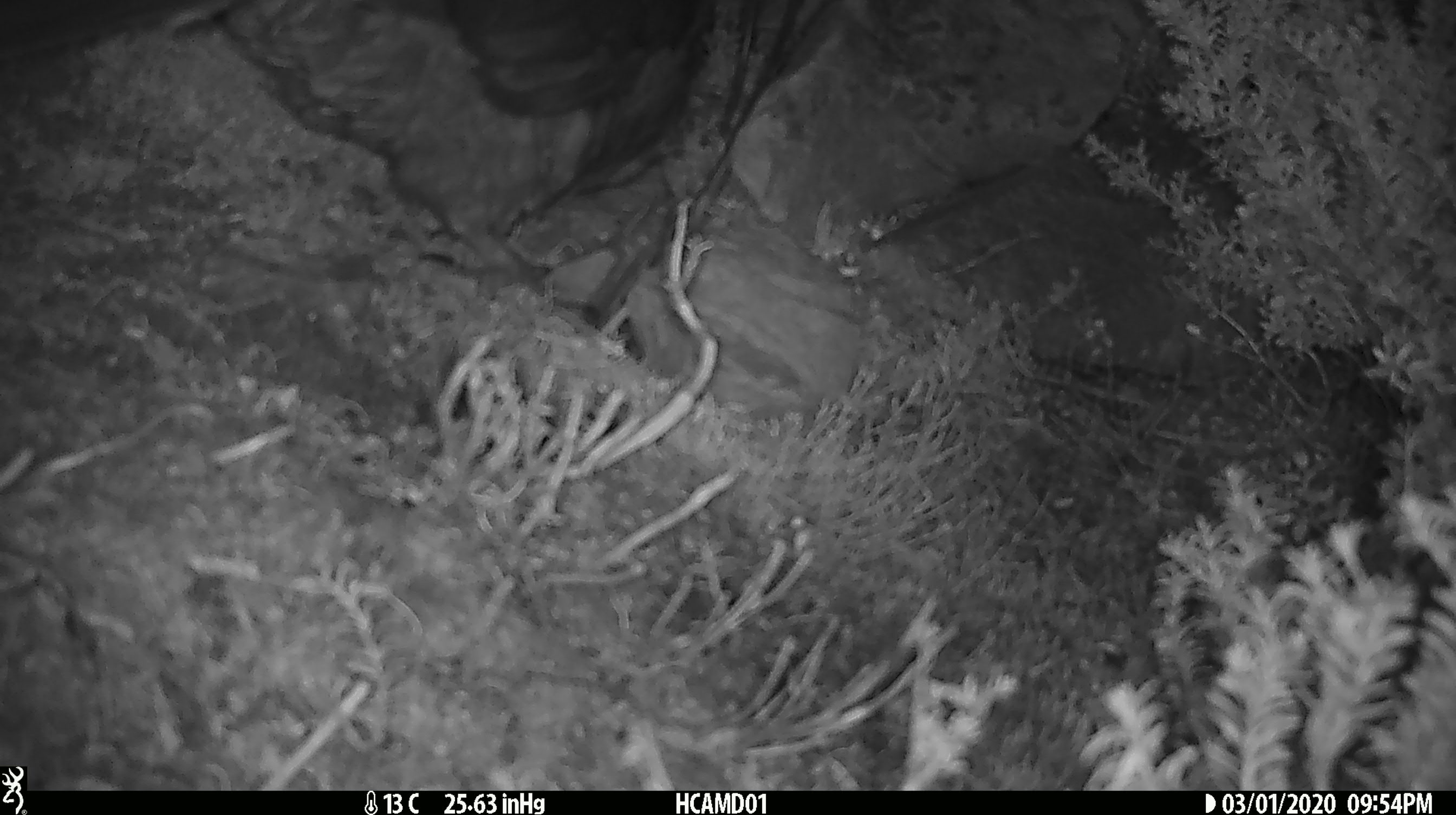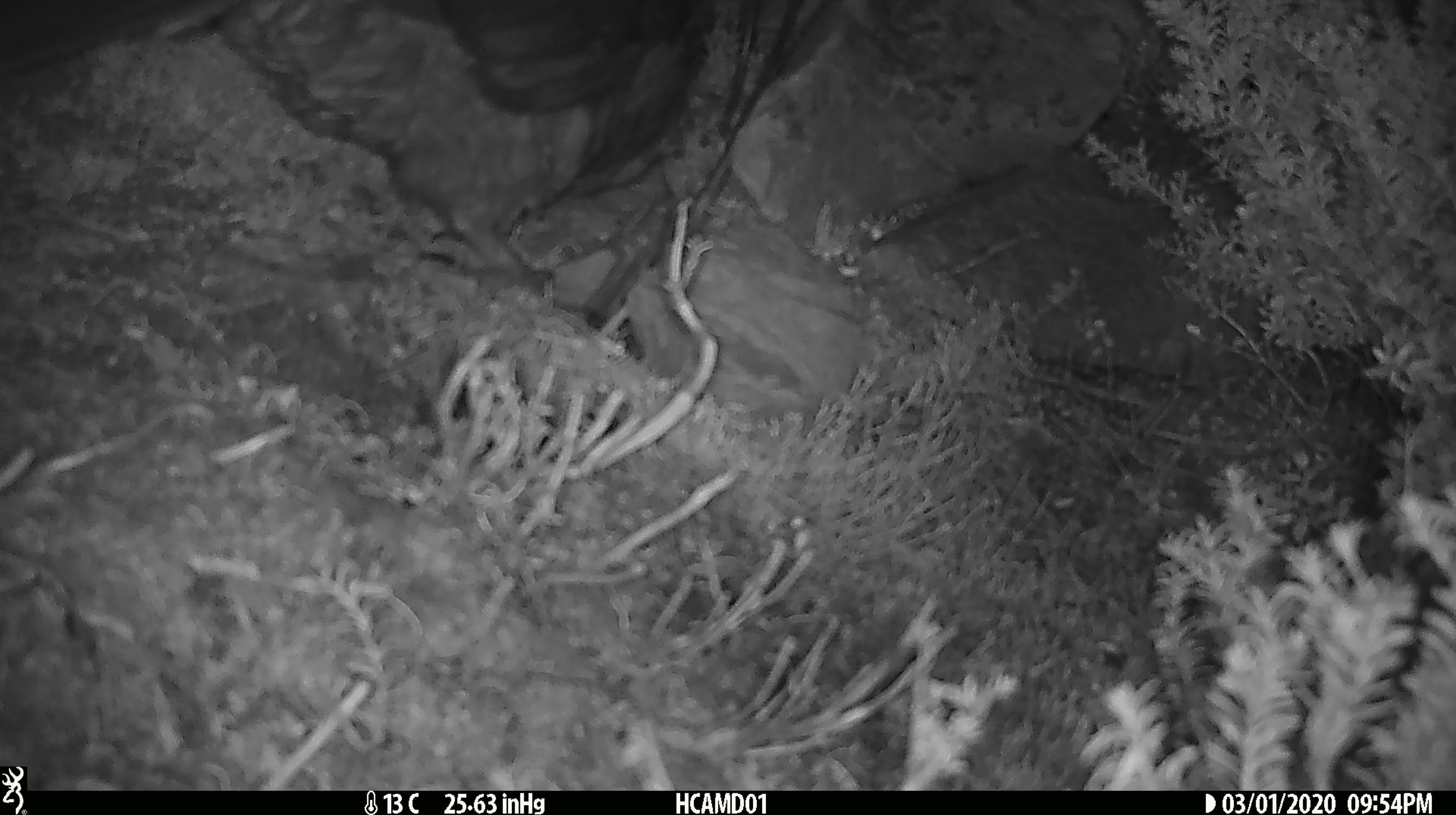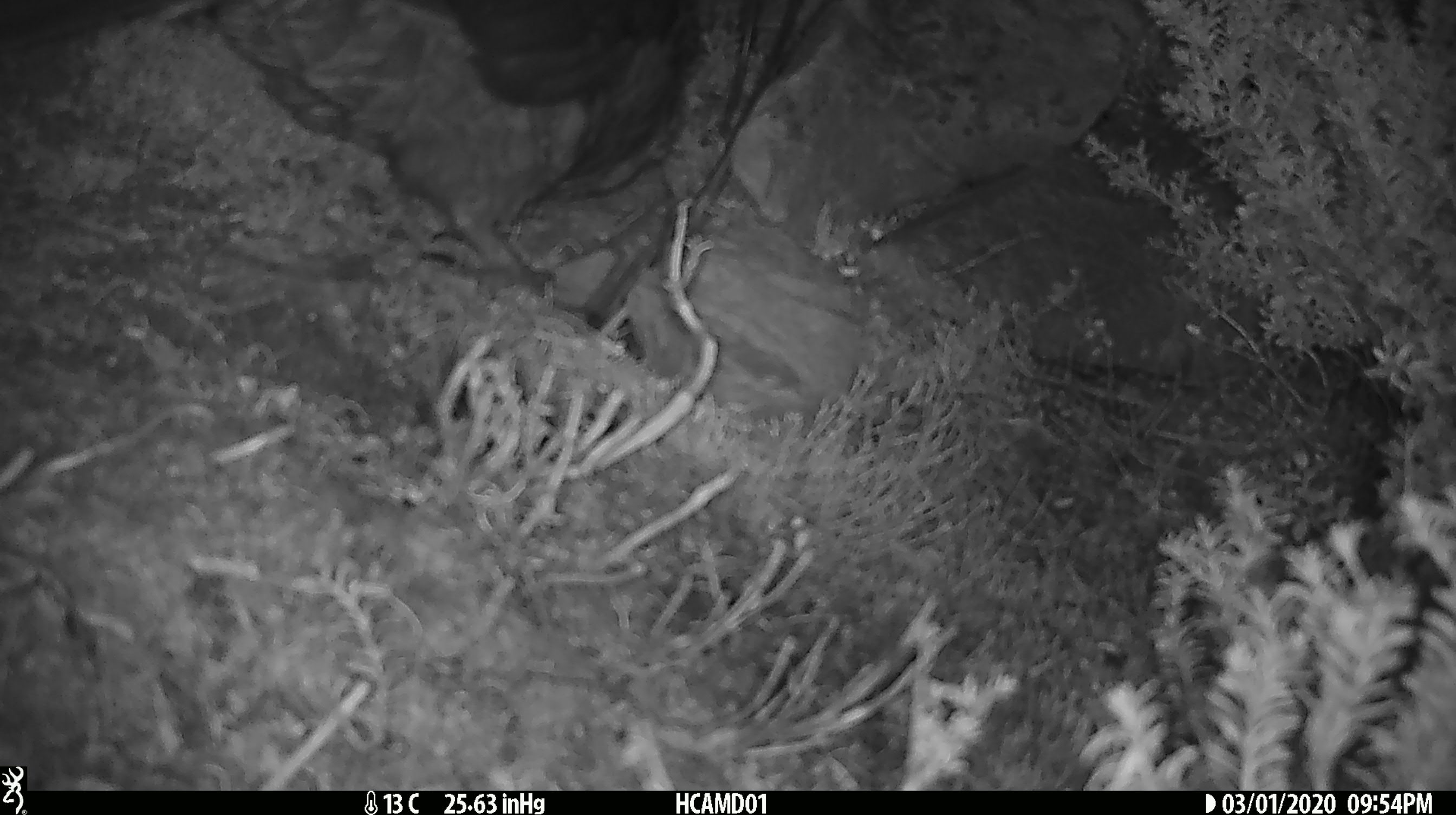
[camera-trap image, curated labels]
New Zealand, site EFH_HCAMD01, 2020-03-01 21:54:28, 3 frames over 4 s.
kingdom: Animalia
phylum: Chordata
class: Aves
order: Psittaciformes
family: Strigopidae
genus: Nestor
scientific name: Nestor notabilis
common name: kea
Kea (Nestor notabilis).